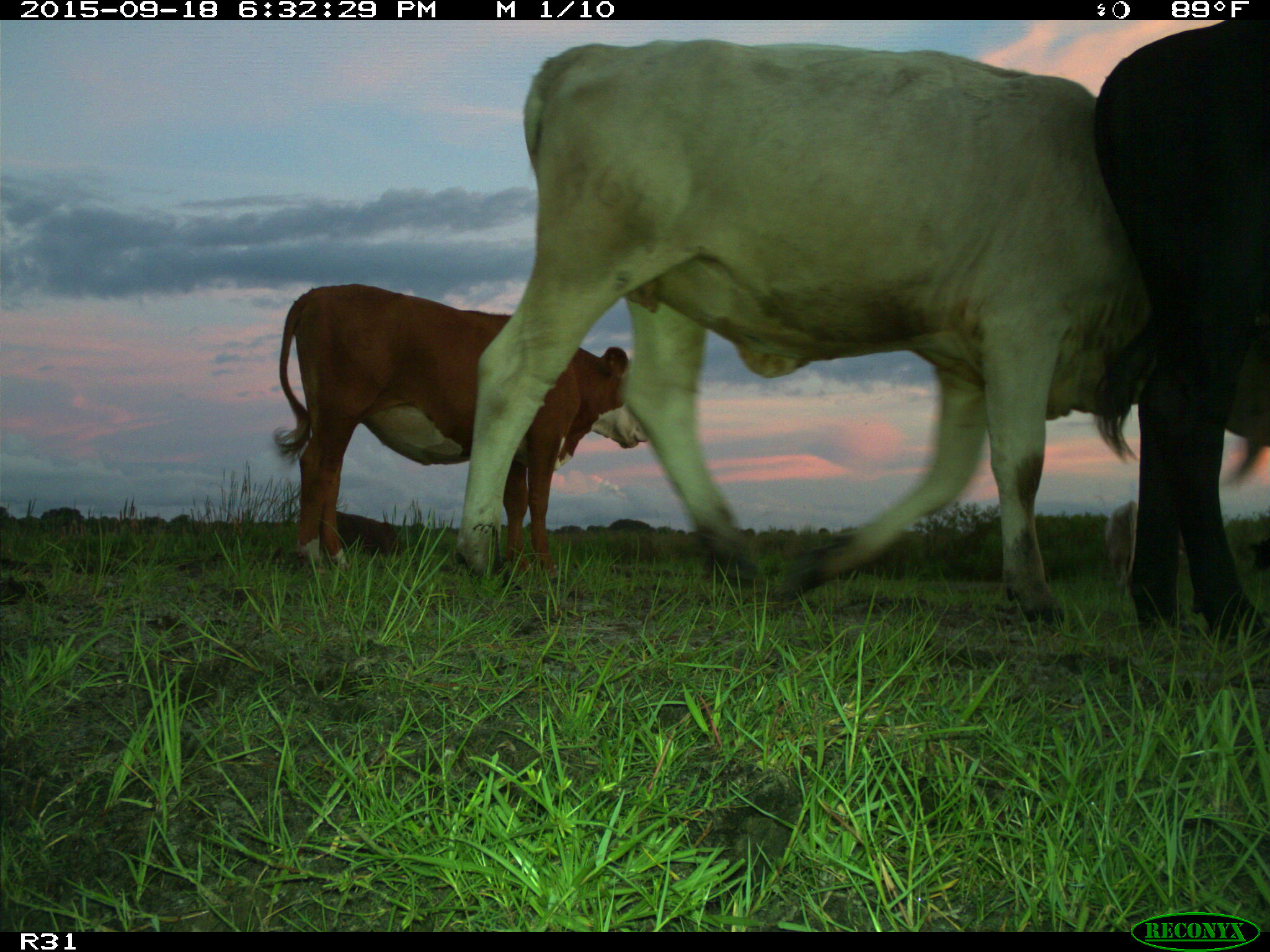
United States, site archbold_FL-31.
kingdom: Animalia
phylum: Chordata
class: Mammalia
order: Artiodactyla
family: Bovidae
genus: Bos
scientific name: Bos taurus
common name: domestic cow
Bos taurus (domestic cow).